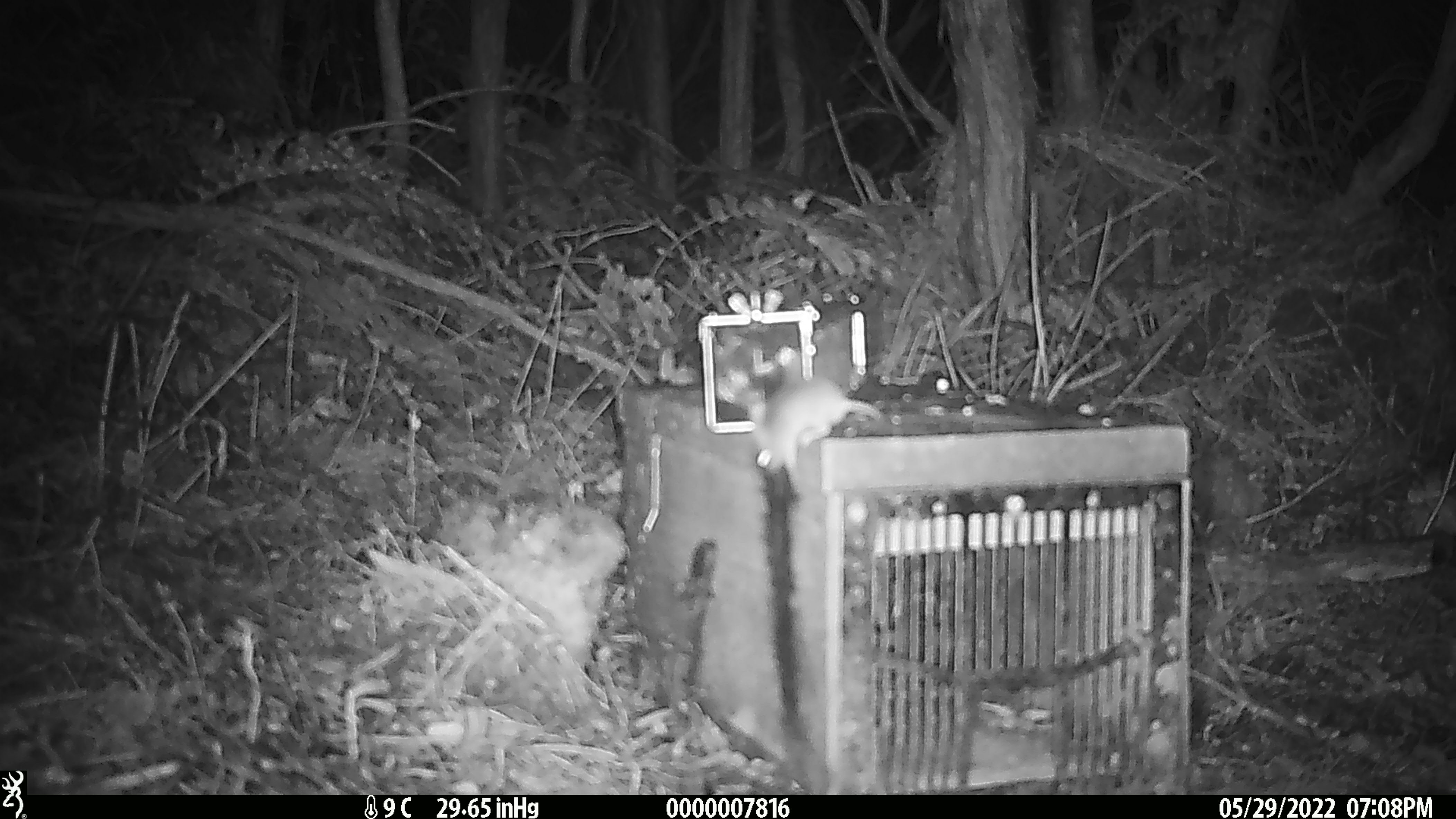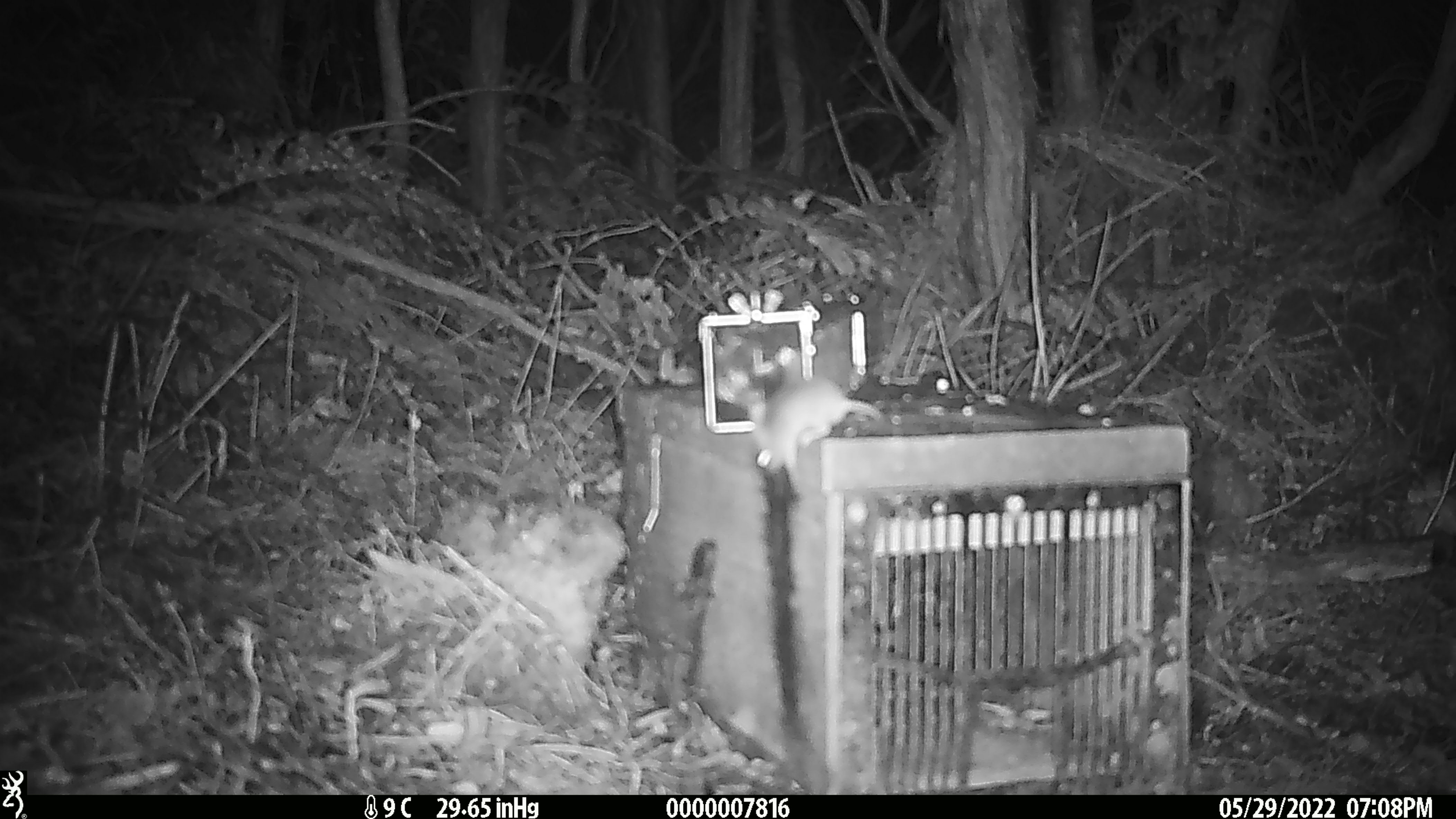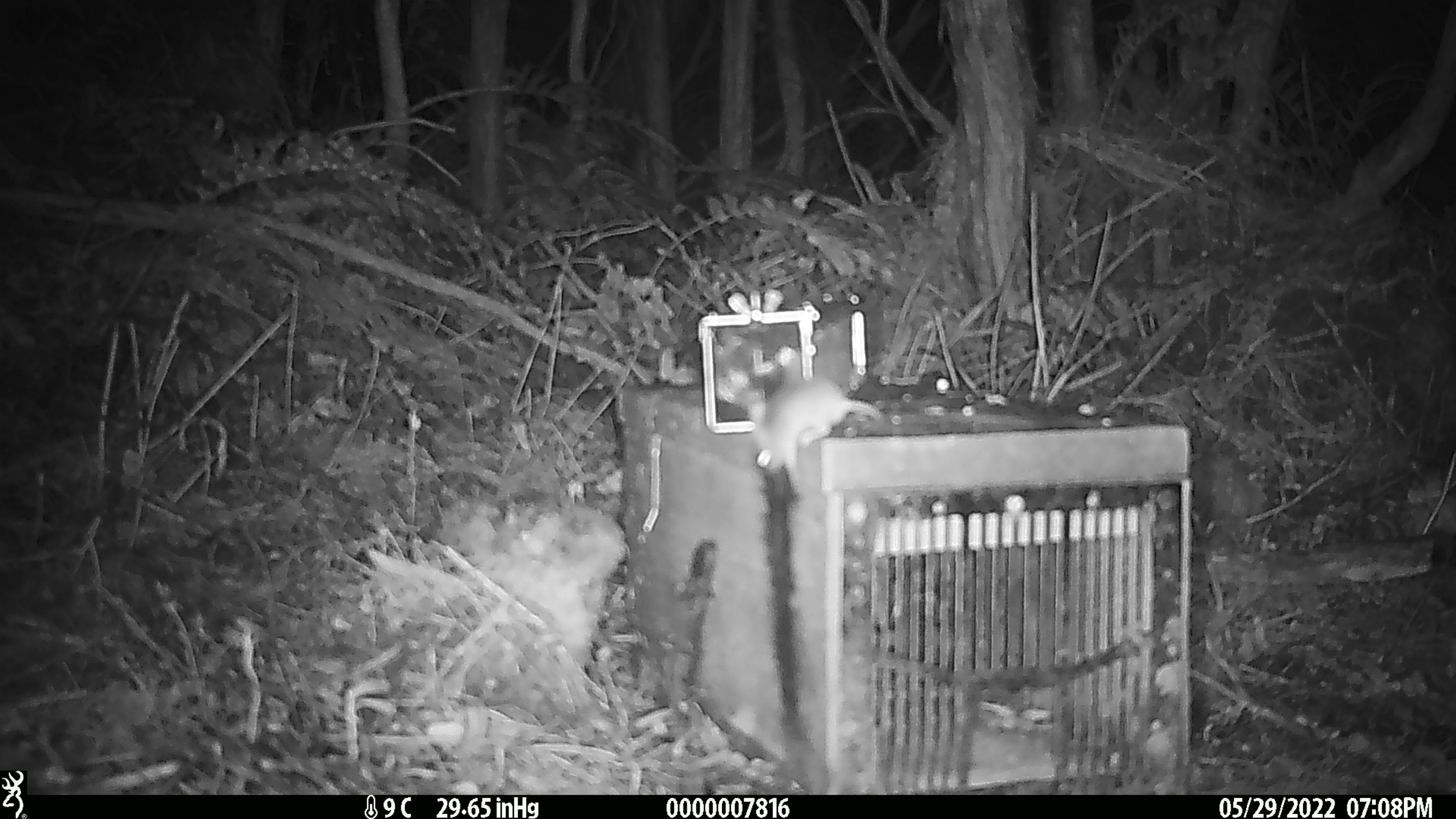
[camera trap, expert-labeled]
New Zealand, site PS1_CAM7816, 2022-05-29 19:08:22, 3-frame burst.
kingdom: Animalia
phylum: Chordata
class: Mammalia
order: Rodentia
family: Muridae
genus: Mus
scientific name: Mus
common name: mouse